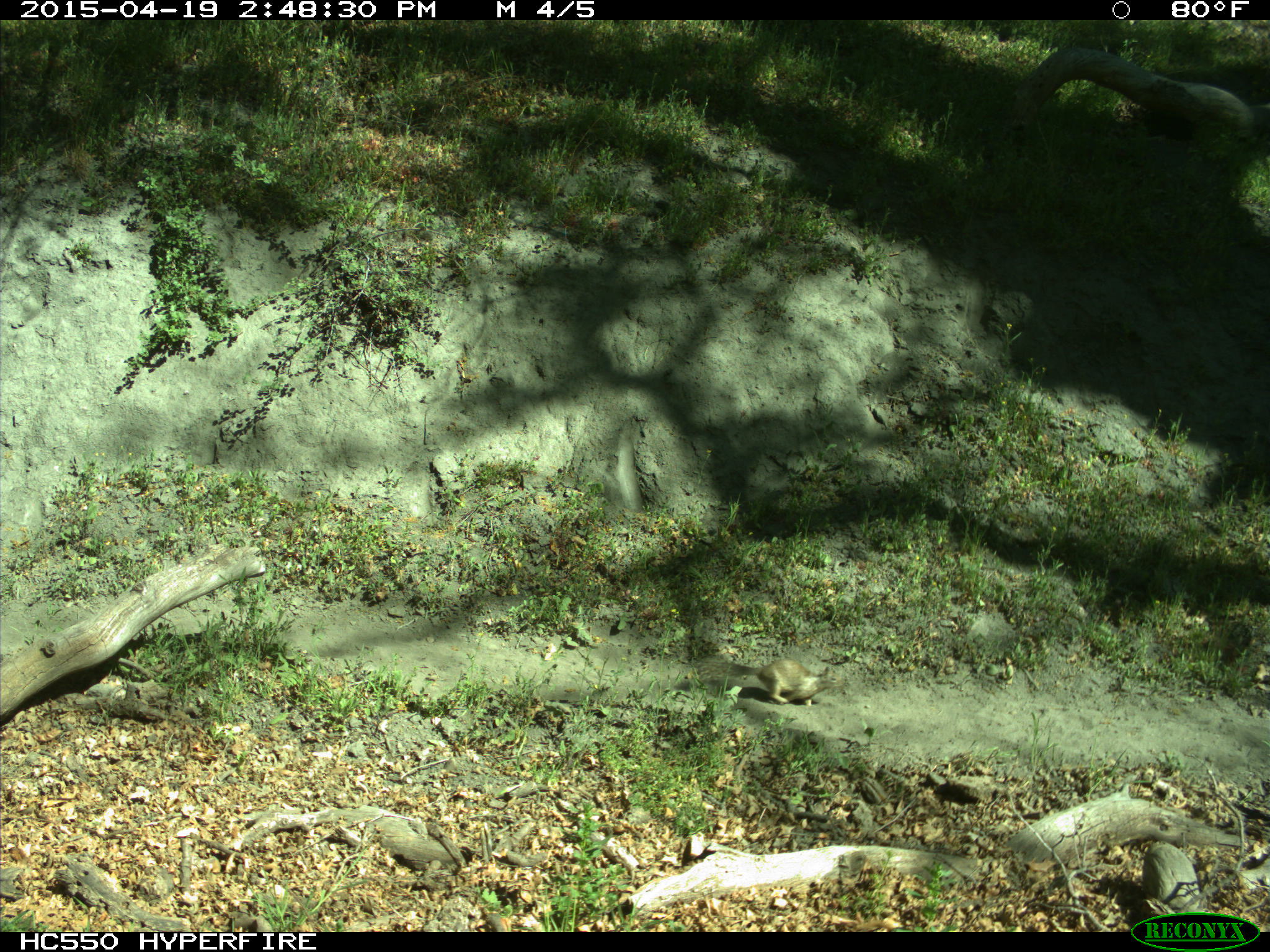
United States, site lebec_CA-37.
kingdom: Animalia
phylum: Chordata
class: Mammalia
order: Rodentia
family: Sciuridae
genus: Otospermophilus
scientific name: Otospermophilus beecheyi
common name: california ground squirrel